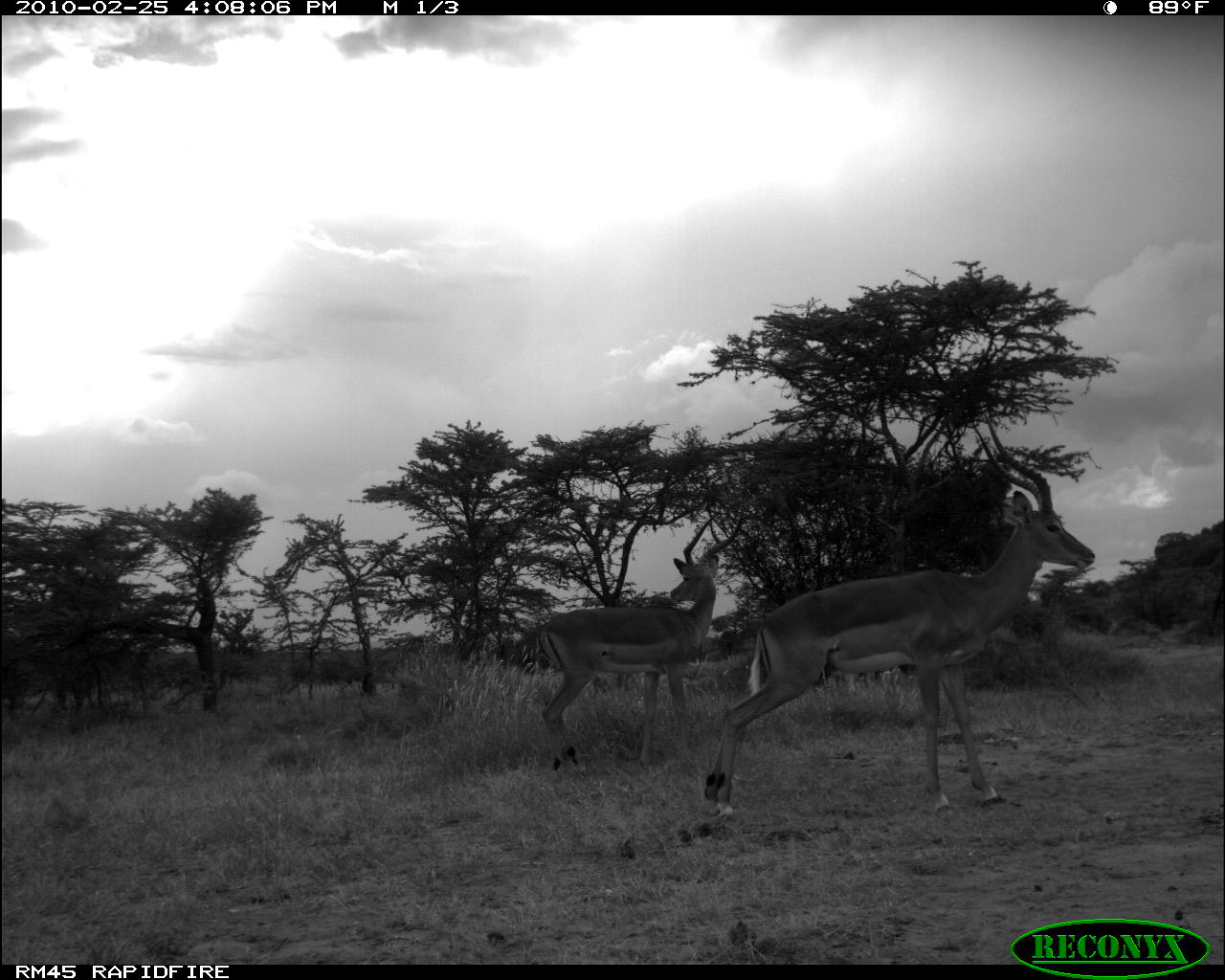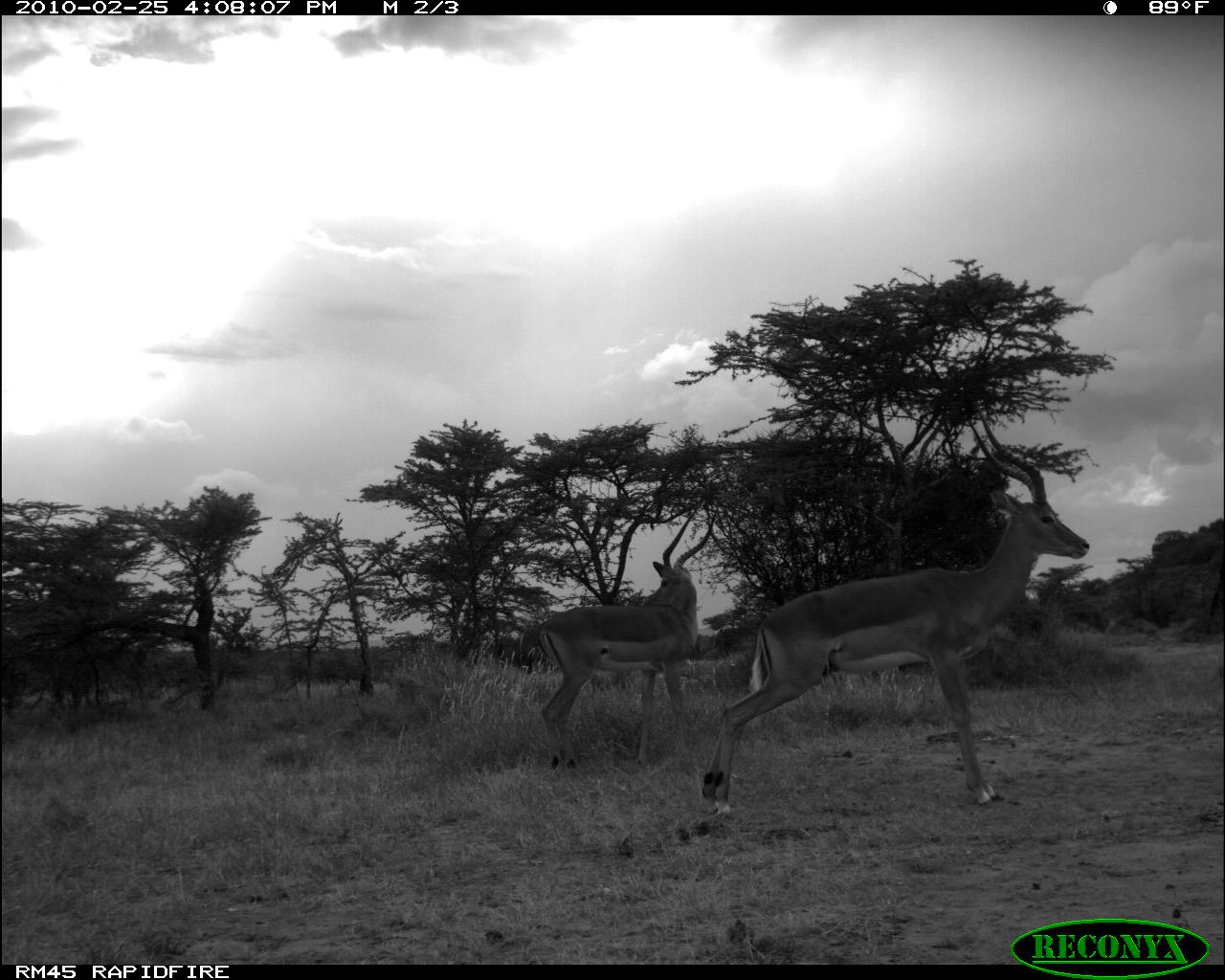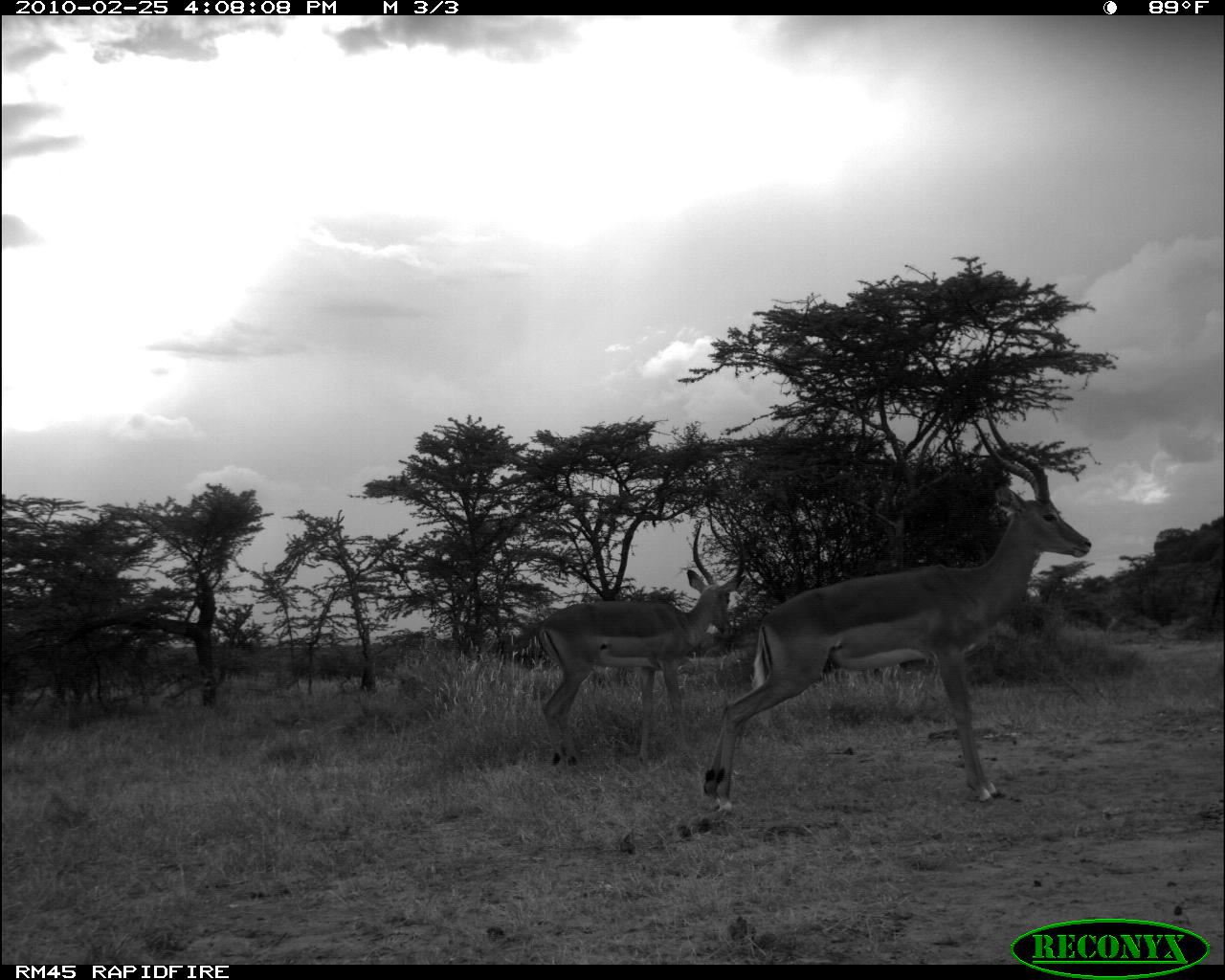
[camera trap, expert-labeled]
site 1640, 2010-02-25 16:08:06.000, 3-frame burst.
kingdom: Animalia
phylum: Chordata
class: Mammalia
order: Artiodactyla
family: Bovidae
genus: Aepyceros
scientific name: Aepyceros melampus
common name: impala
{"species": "Aepyceros melampus (impala)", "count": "2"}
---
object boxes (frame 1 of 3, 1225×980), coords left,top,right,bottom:
aepyceros melampus: 700,411,1097,827; 534,503,746,773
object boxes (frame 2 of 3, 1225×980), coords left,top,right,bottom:
aepyceros melampus: 701,398,1091,827; 532,496,720,773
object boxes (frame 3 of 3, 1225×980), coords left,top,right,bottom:
aepyceros melampus: 702,396,1094,818; 530,511,749,774